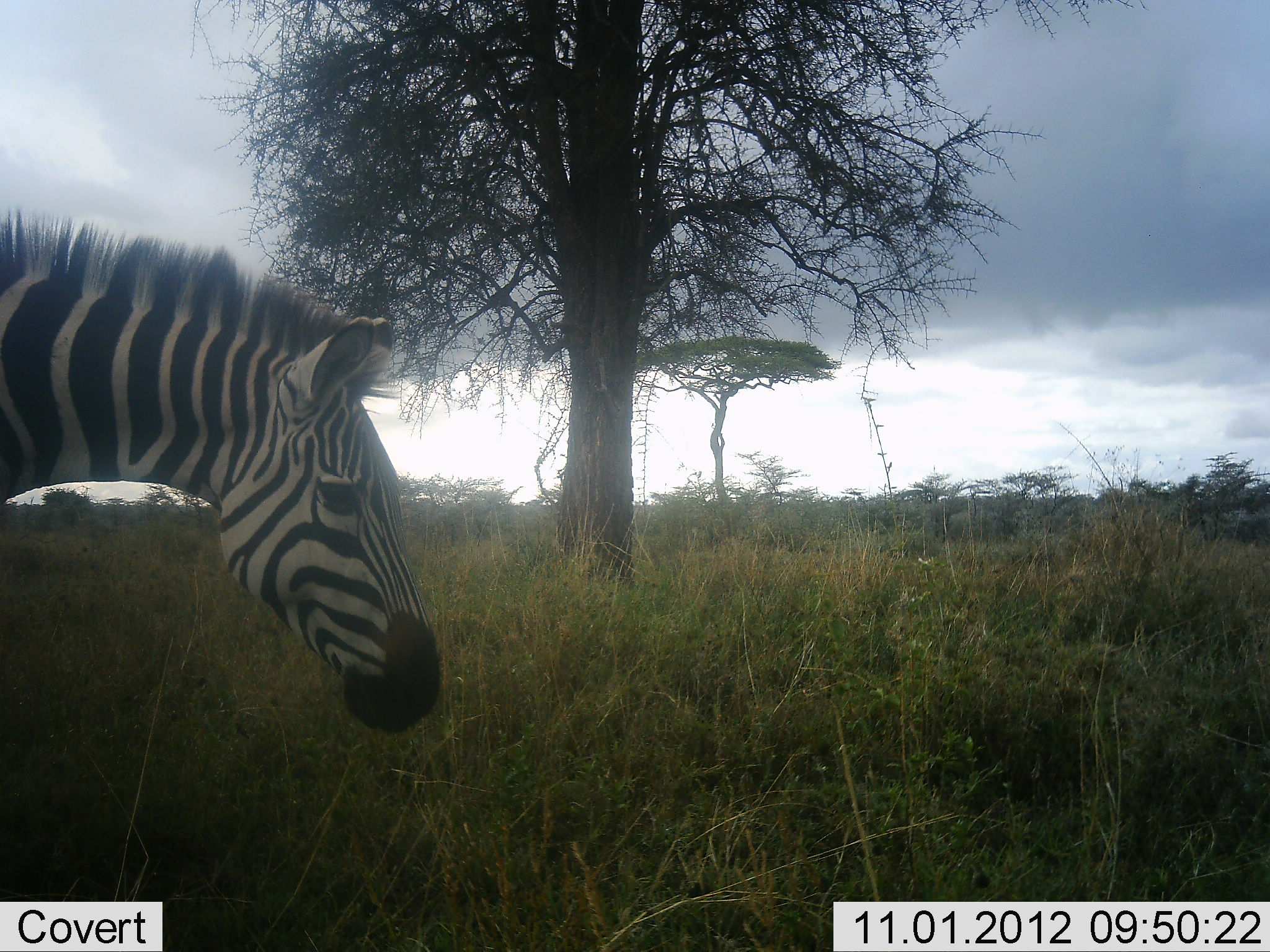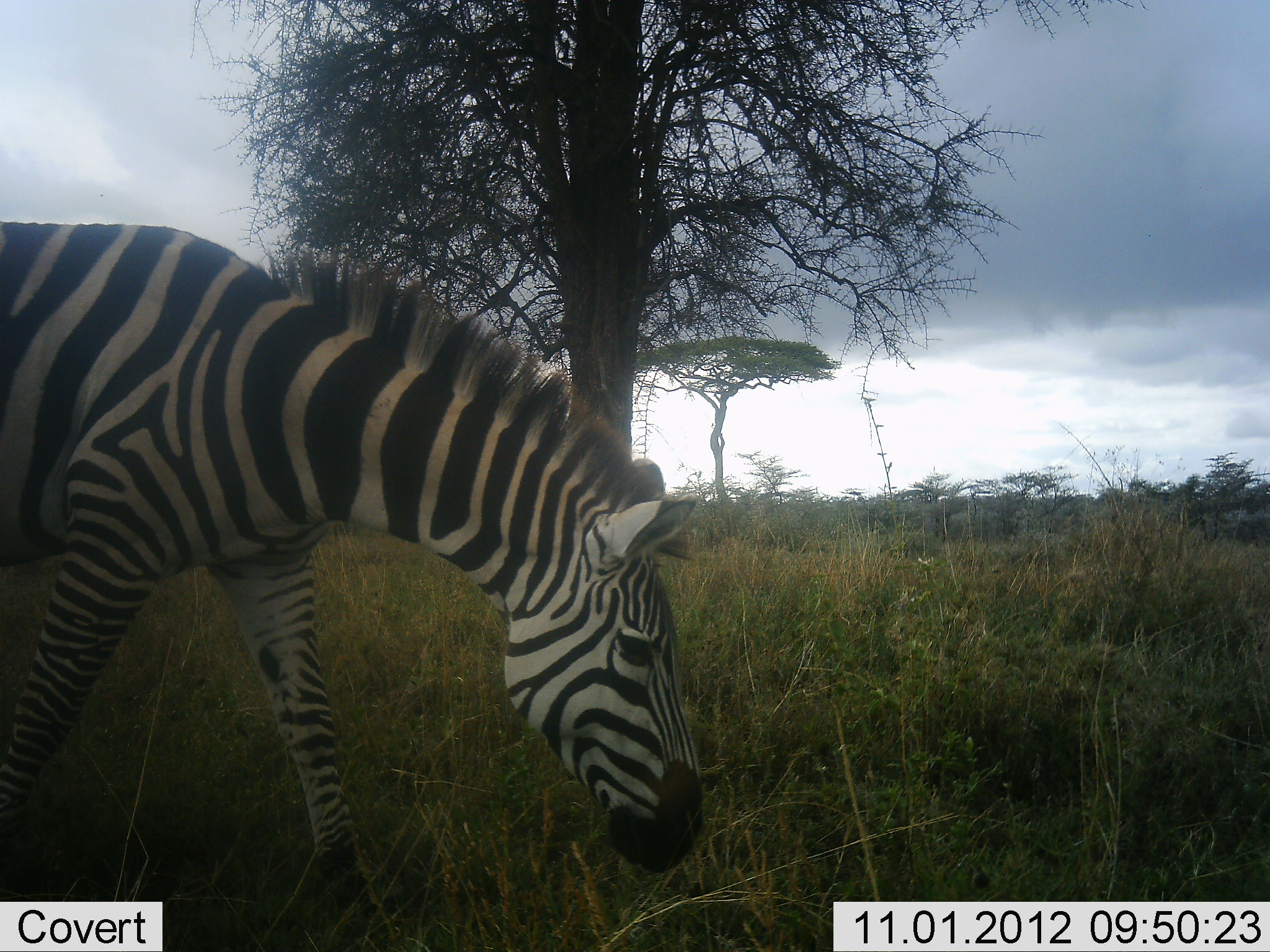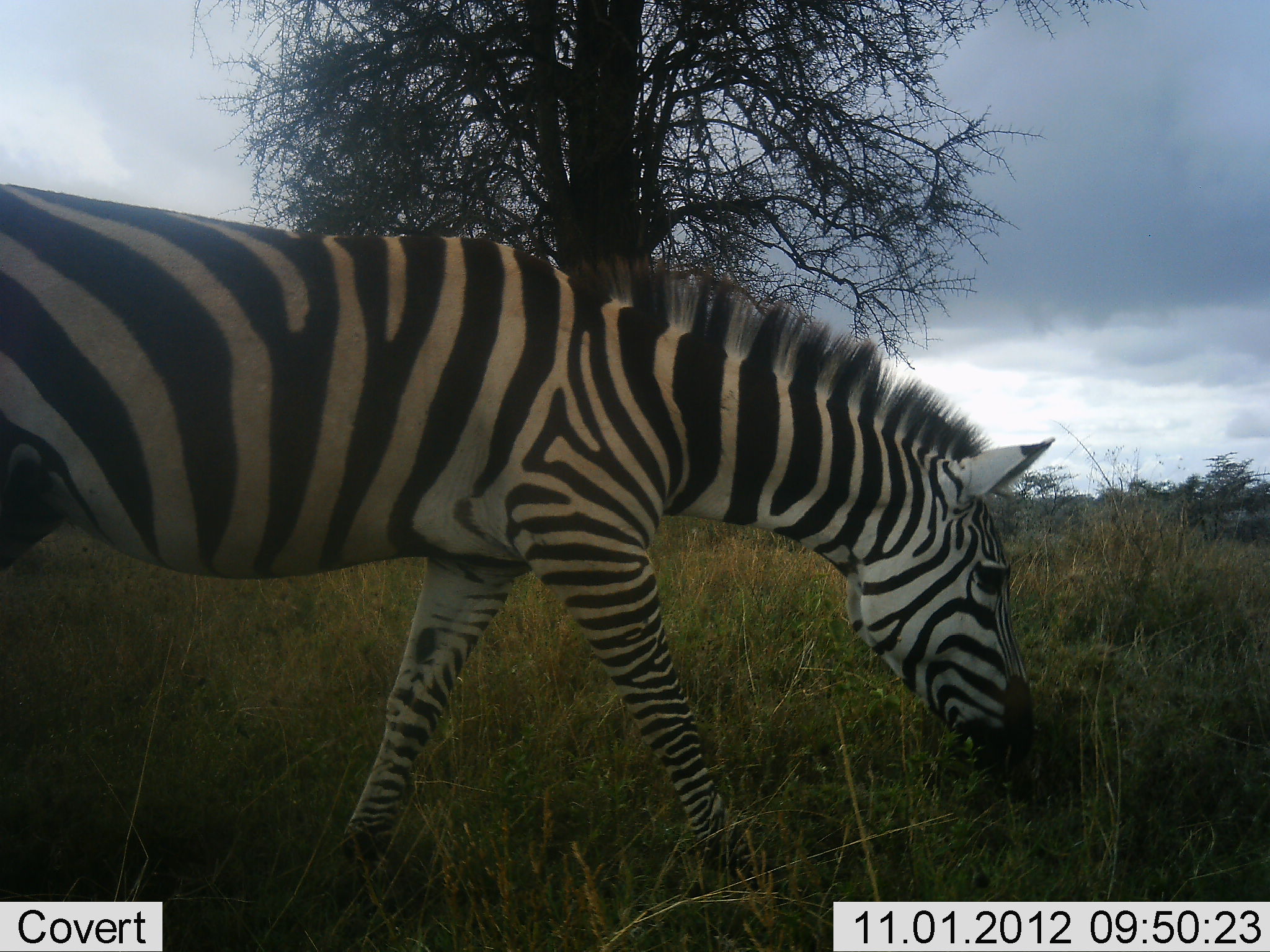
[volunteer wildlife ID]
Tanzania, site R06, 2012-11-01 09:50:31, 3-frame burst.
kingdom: Animalia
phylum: Chordata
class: Mammalia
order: Perissodactyla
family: Equidae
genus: Equus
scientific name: Equus quagga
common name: plains zebra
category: zebra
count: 1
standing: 0%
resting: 0%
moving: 100%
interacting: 0%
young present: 0%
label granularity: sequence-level